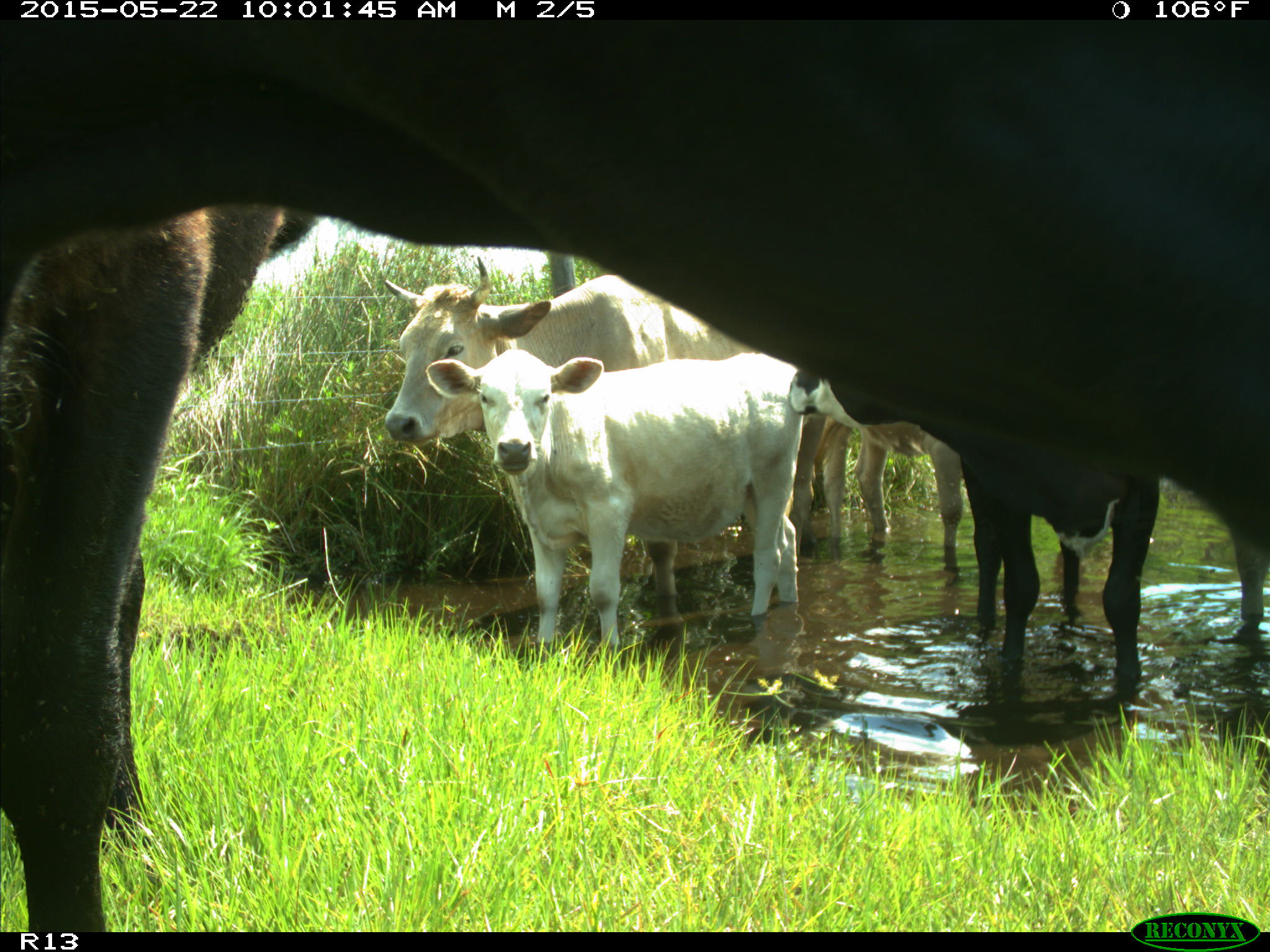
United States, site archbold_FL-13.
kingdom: Animalia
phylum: Chordata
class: Mammalia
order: Artiodactyla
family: Bovidae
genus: Bos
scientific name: Bos taurus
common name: domestic cow